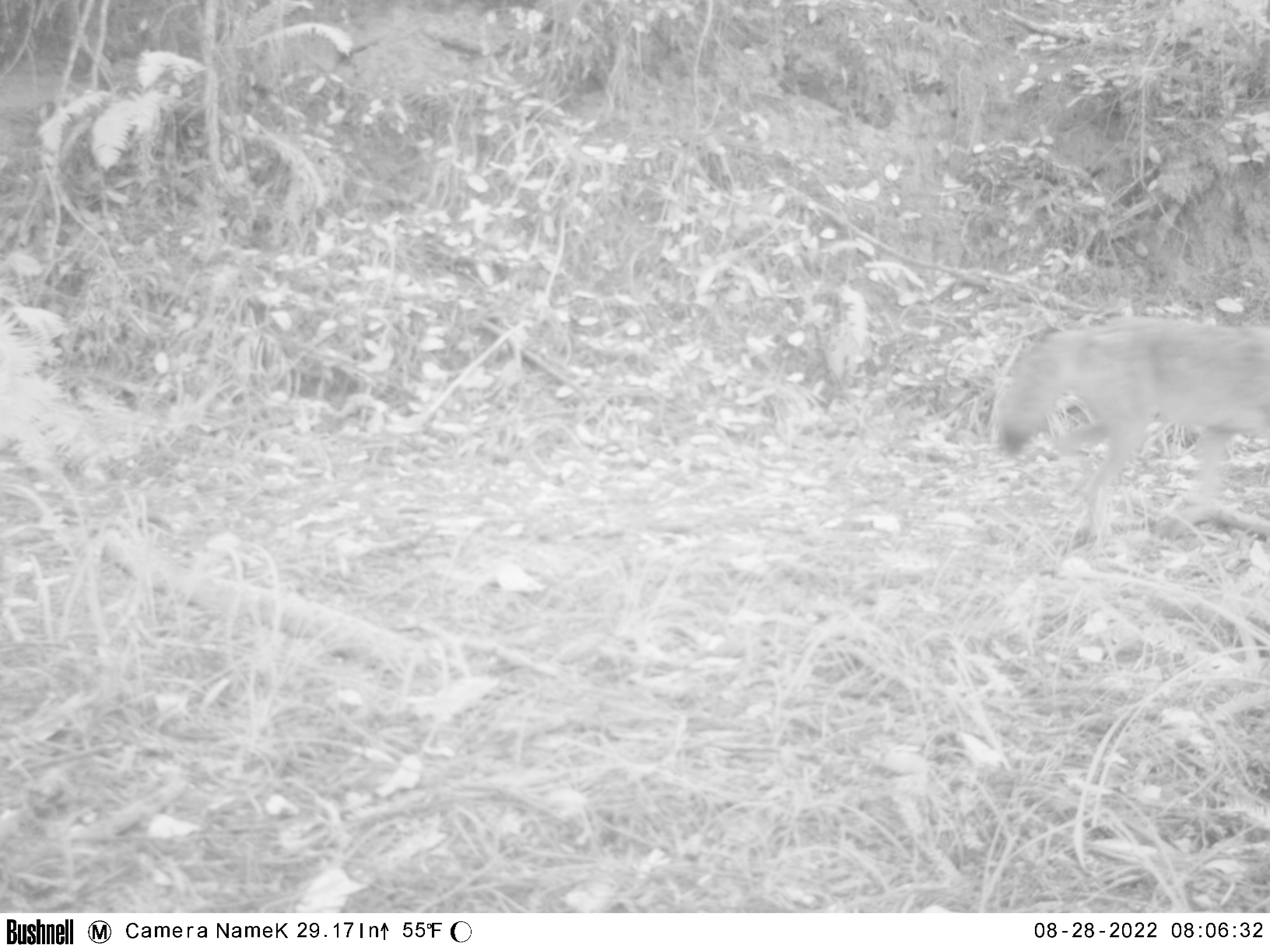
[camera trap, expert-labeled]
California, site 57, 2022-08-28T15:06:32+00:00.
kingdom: Animalia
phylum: Chordata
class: Mammalia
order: Carnivora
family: Canidae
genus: Canis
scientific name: Canis latrans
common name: coyote